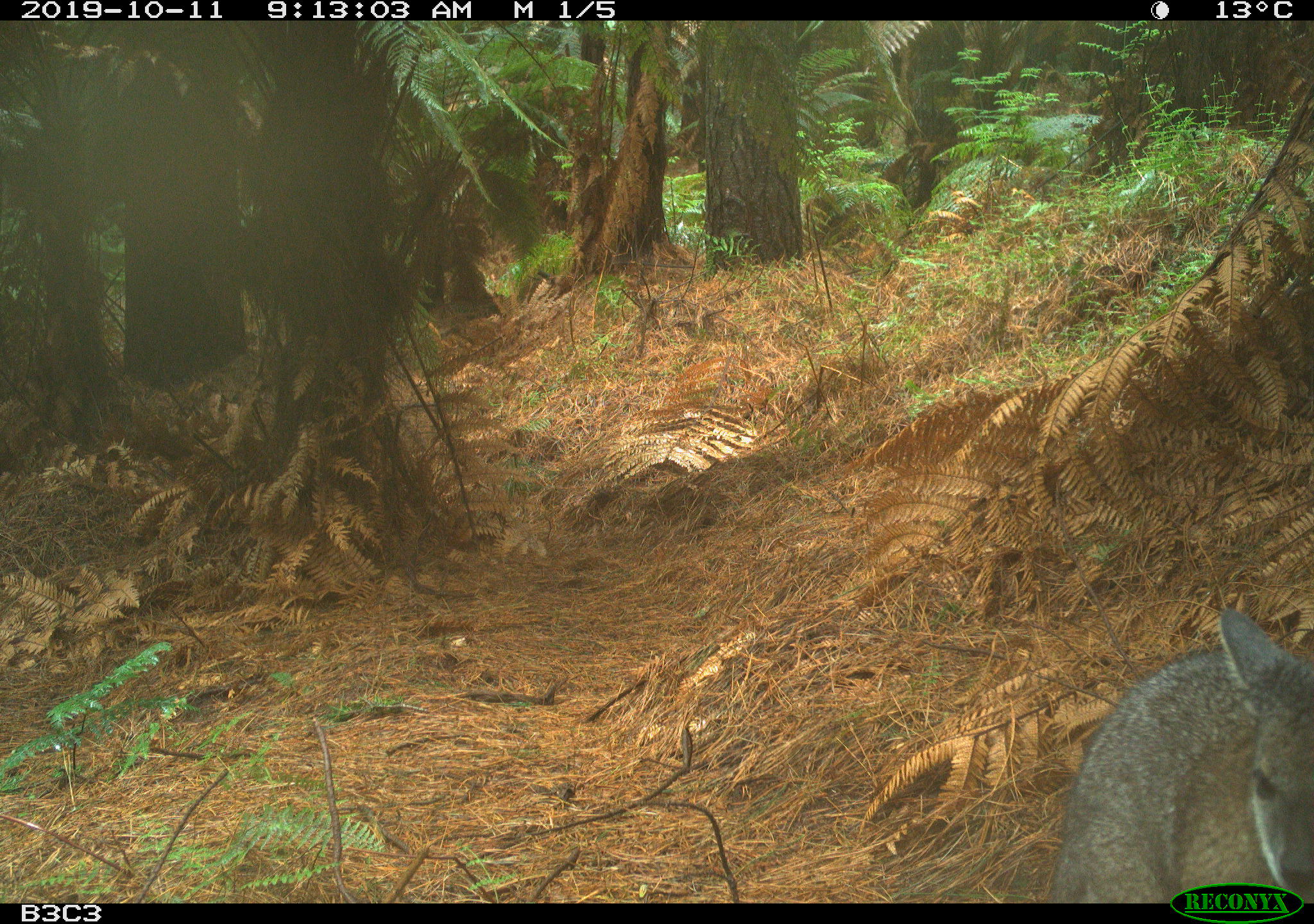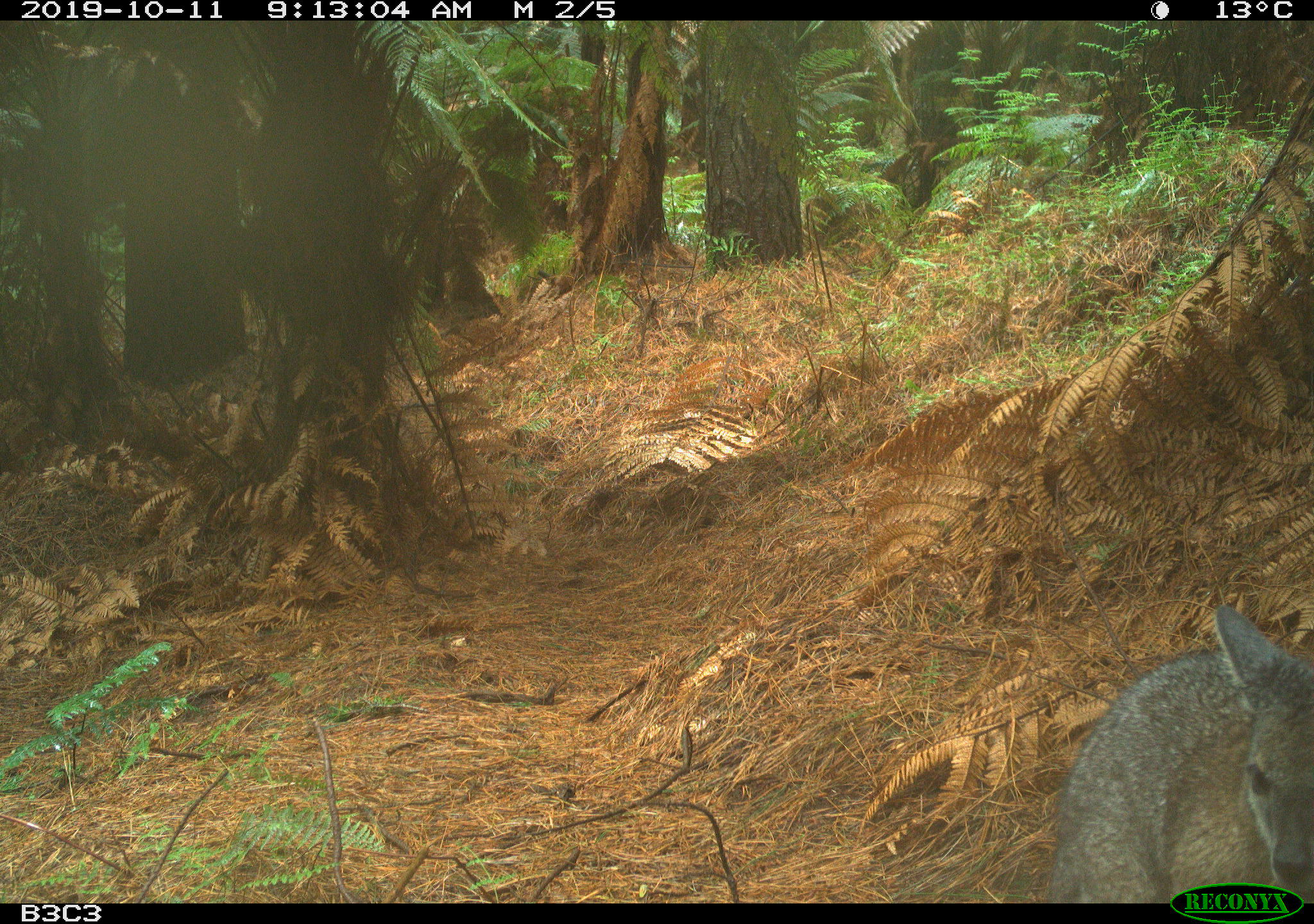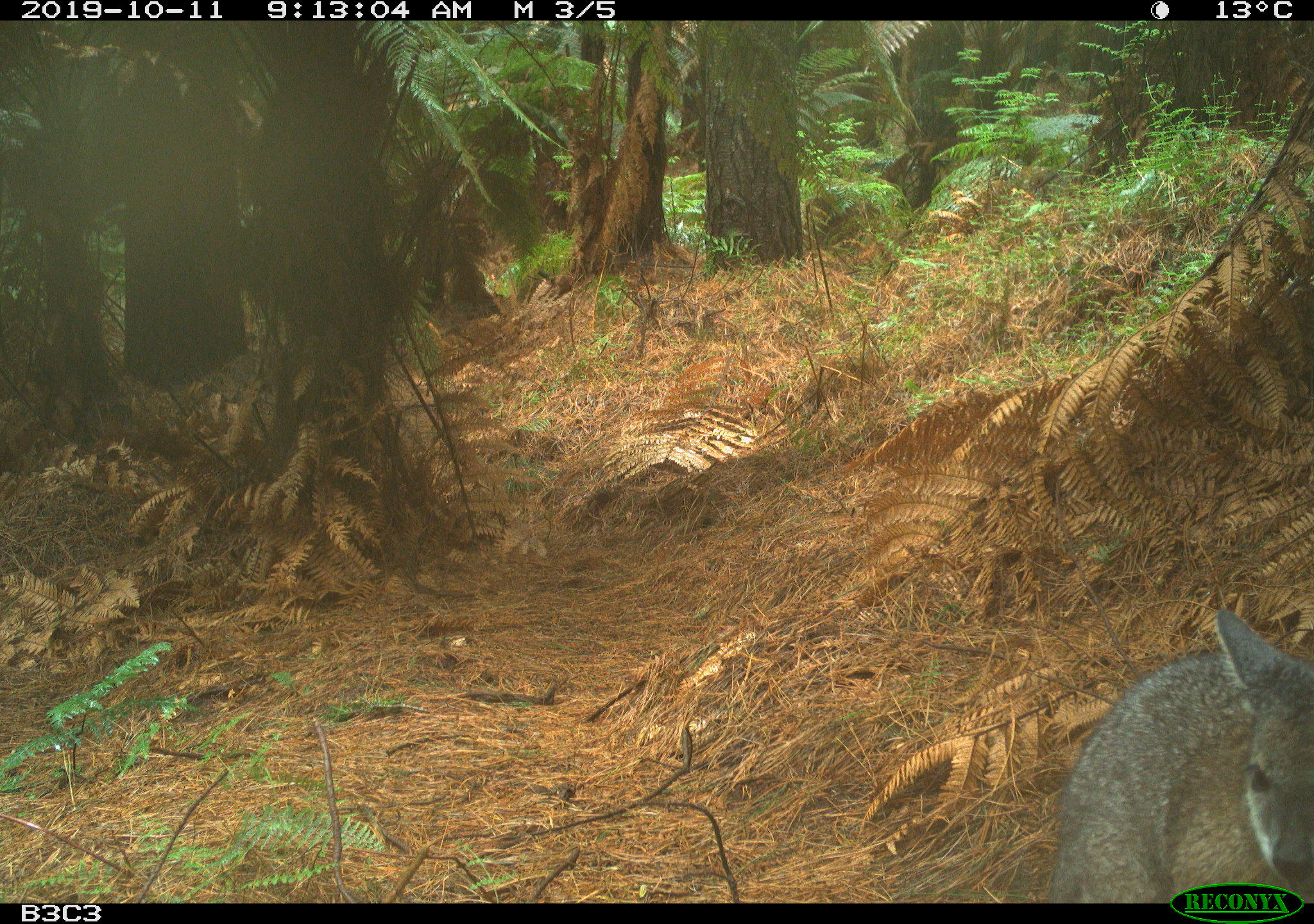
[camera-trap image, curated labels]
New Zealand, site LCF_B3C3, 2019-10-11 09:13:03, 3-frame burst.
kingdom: Animalia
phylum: Chordata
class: Mammalia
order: Diprotodontia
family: Macropodidae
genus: Notamacropus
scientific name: Notamacropus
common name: wallaby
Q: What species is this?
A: Wallaby (Notamacropus).